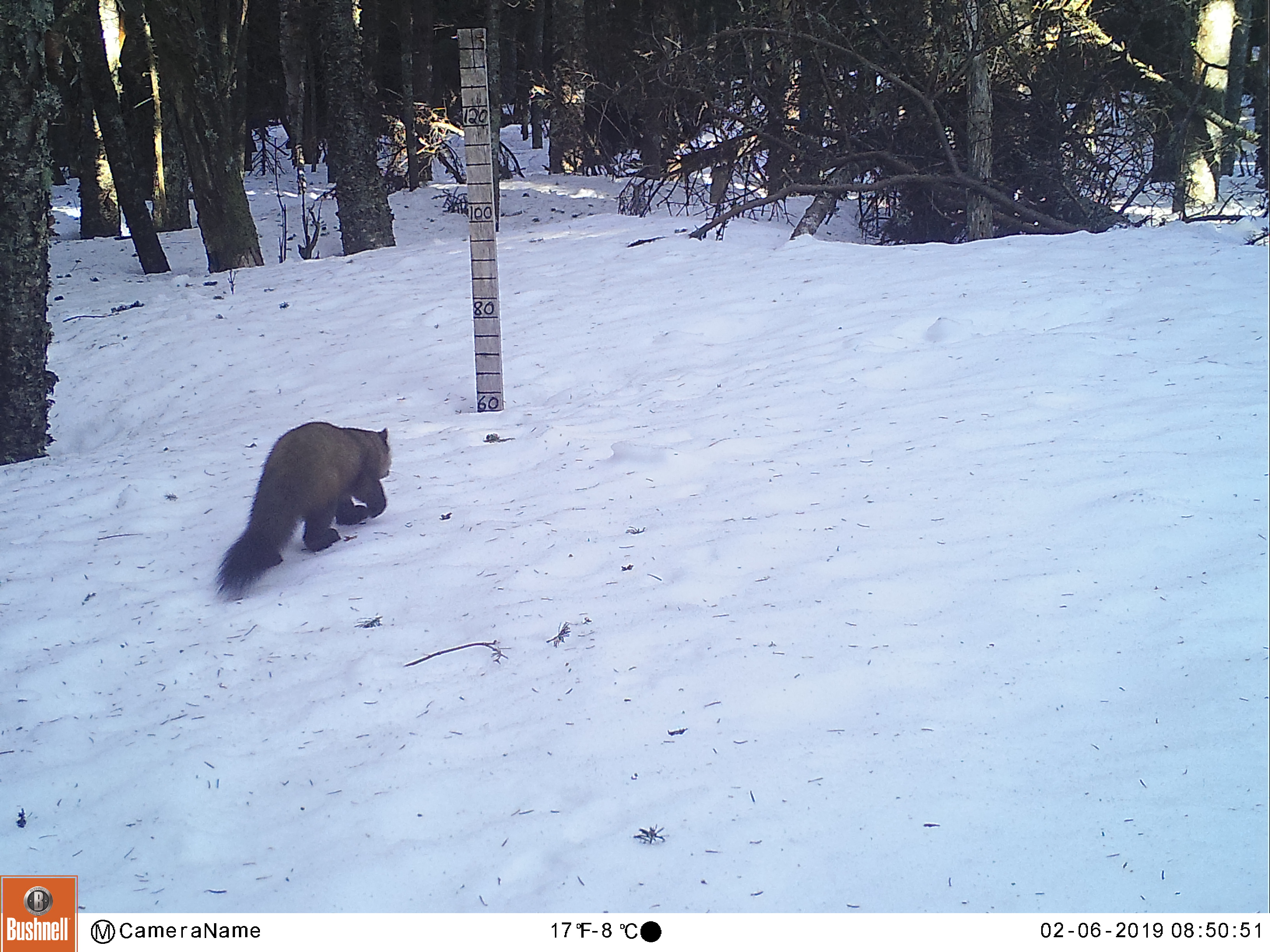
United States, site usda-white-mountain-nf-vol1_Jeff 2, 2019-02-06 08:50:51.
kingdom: Animalia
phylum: Chordata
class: Mammalia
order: Carnivora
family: Mustelidae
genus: Martes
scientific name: Martes americana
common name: american marten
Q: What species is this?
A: American marten (Martes americana).